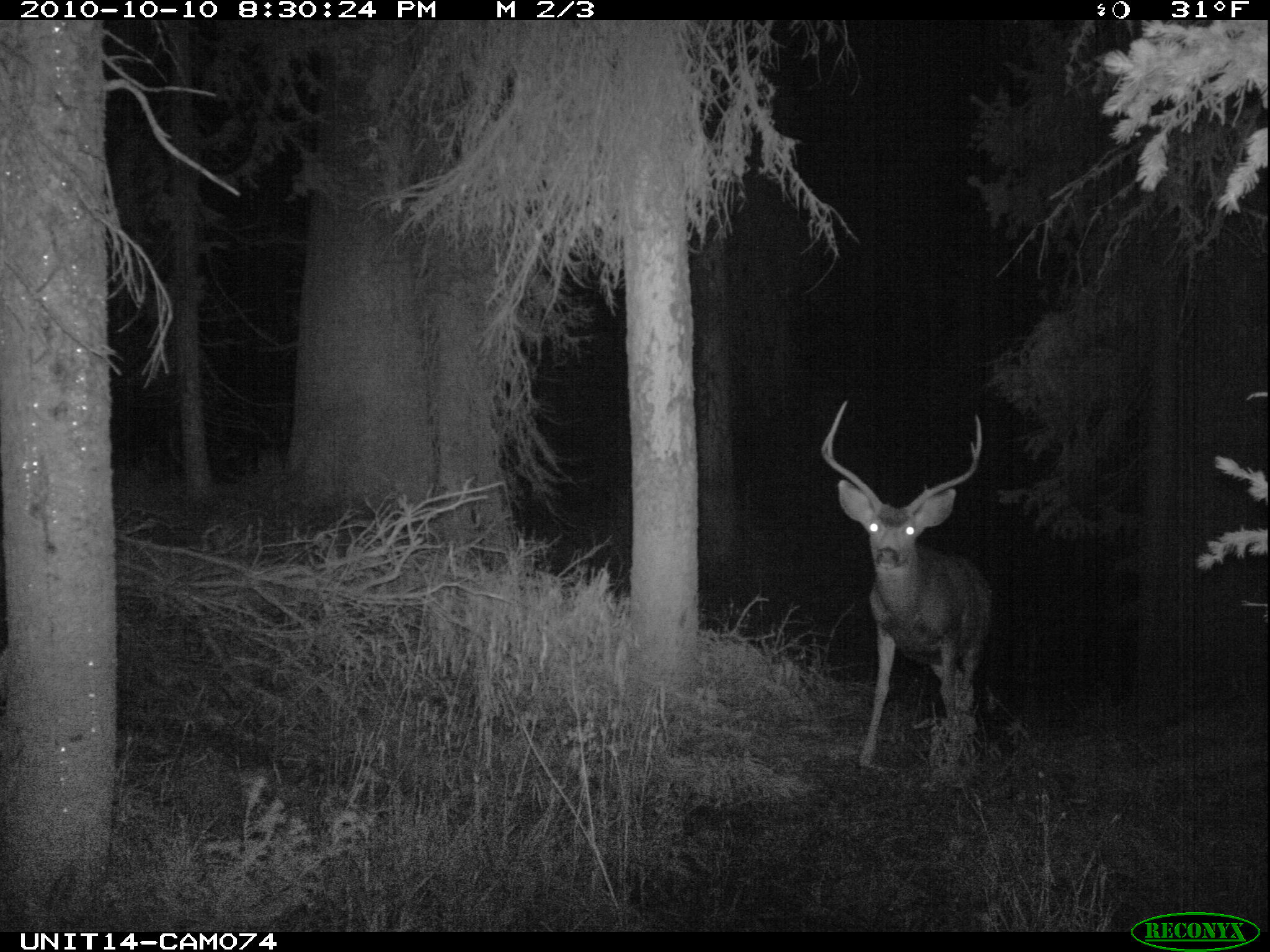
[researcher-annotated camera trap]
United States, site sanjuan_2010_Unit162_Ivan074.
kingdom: Animalia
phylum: Chordata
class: Mammalia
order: Artiodactyla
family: Cervidae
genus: Odocoileus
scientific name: Odocoileus hemionus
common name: mule deer